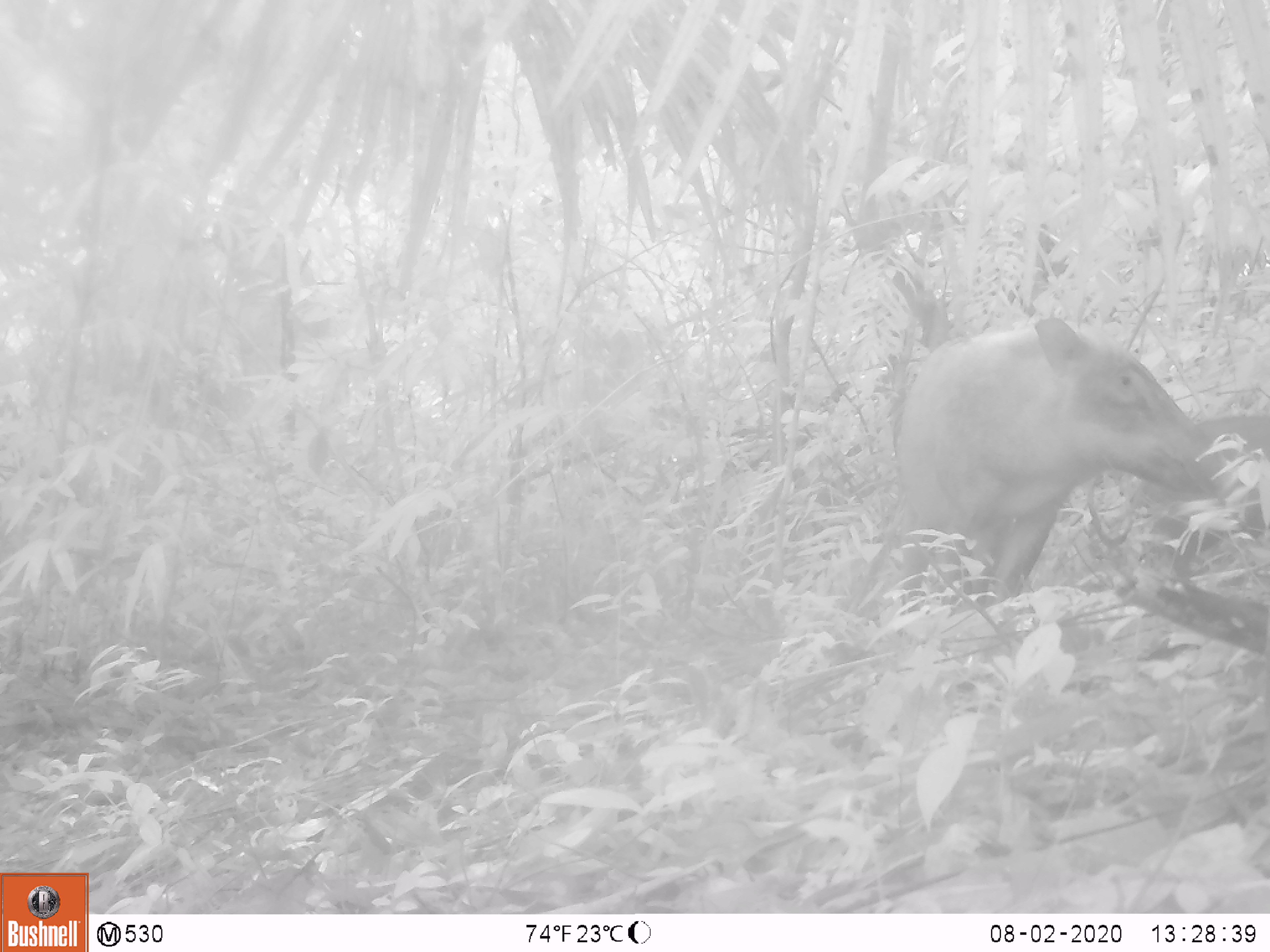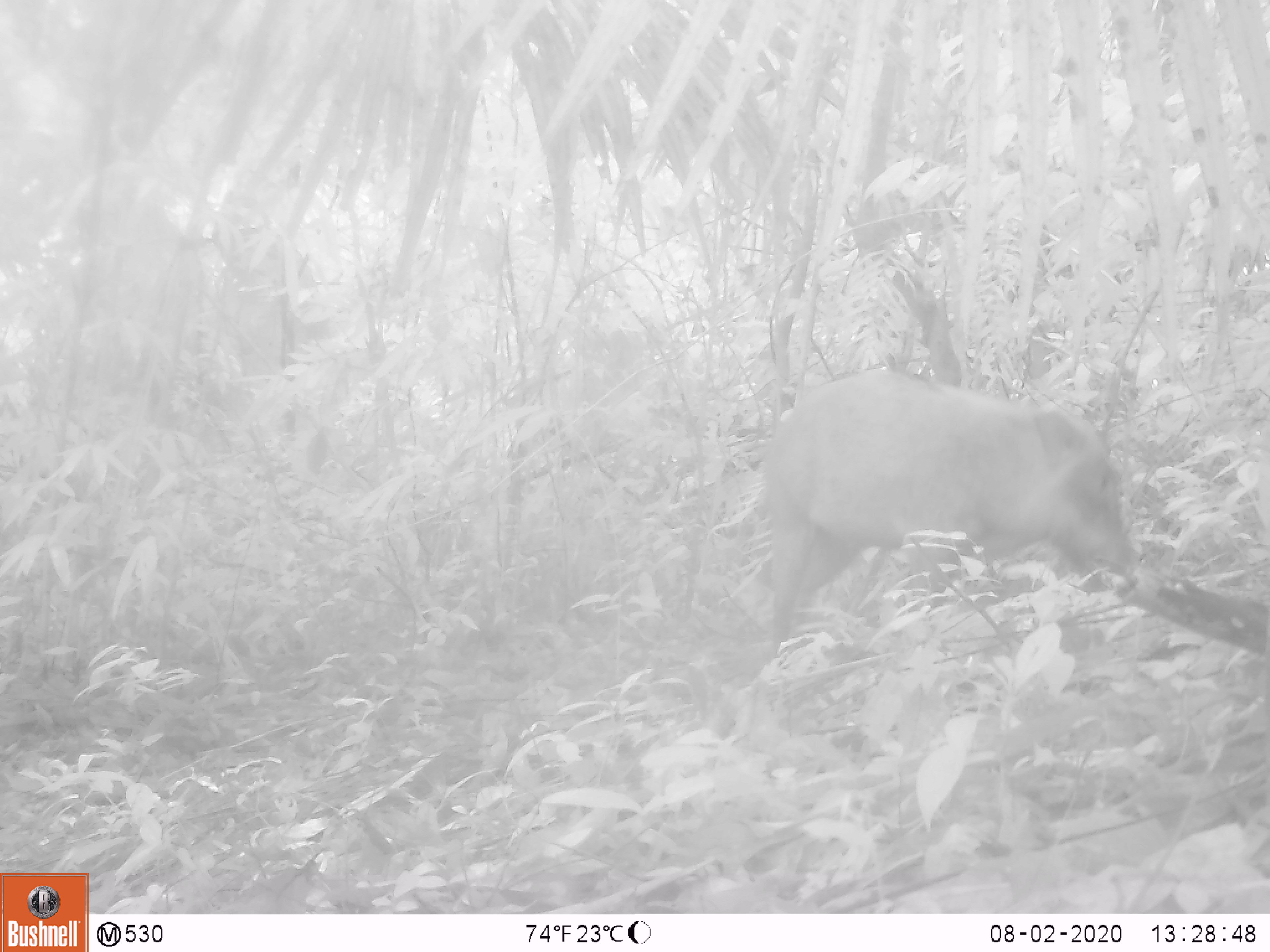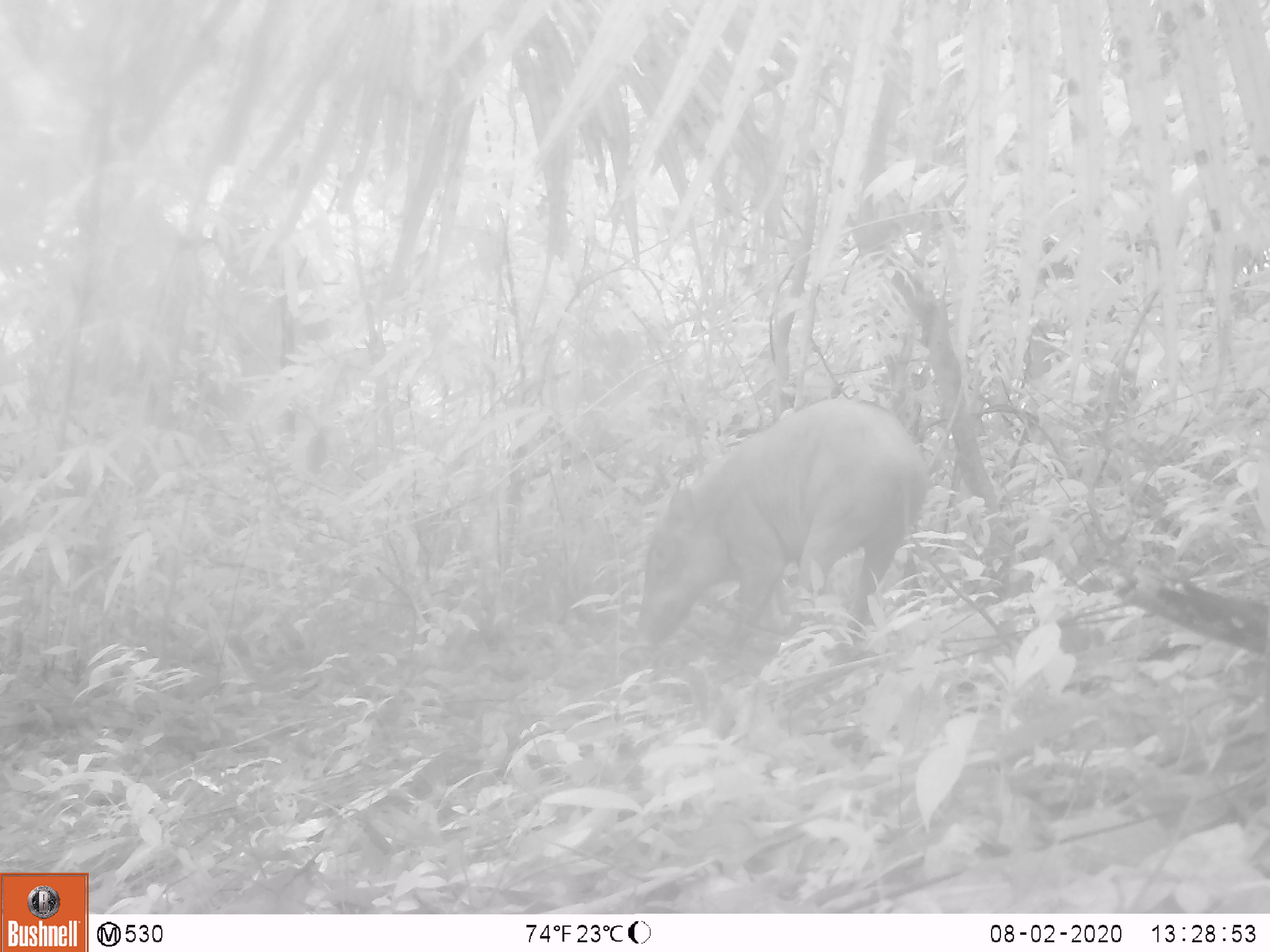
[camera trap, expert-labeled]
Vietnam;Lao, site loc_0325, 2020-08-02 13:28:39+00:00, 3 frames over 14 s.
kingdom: Animalia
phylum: Chordata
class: Mammalia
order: Artiodactyla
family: Suidae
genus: Sus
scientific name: Sus scrofa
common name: eurasian wild pig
Eurasian wild pig (Sus scrofa). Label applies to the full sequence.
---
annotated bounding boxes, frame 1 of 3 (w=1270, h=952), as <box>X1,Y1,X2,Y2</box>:
eurasian wild pig: <box>895,315,1241,615</box>; <box>1128,415,1270,589</box>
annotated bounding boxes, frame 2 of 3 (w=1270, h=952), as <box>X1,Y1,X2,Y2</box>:
eurasian wild pig: <box>760,367,1139,669</box>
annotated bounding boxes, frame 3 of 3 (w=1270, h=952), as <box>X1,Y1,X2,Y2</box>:
eurasian wild pig: <box>635,397,928,662</box>